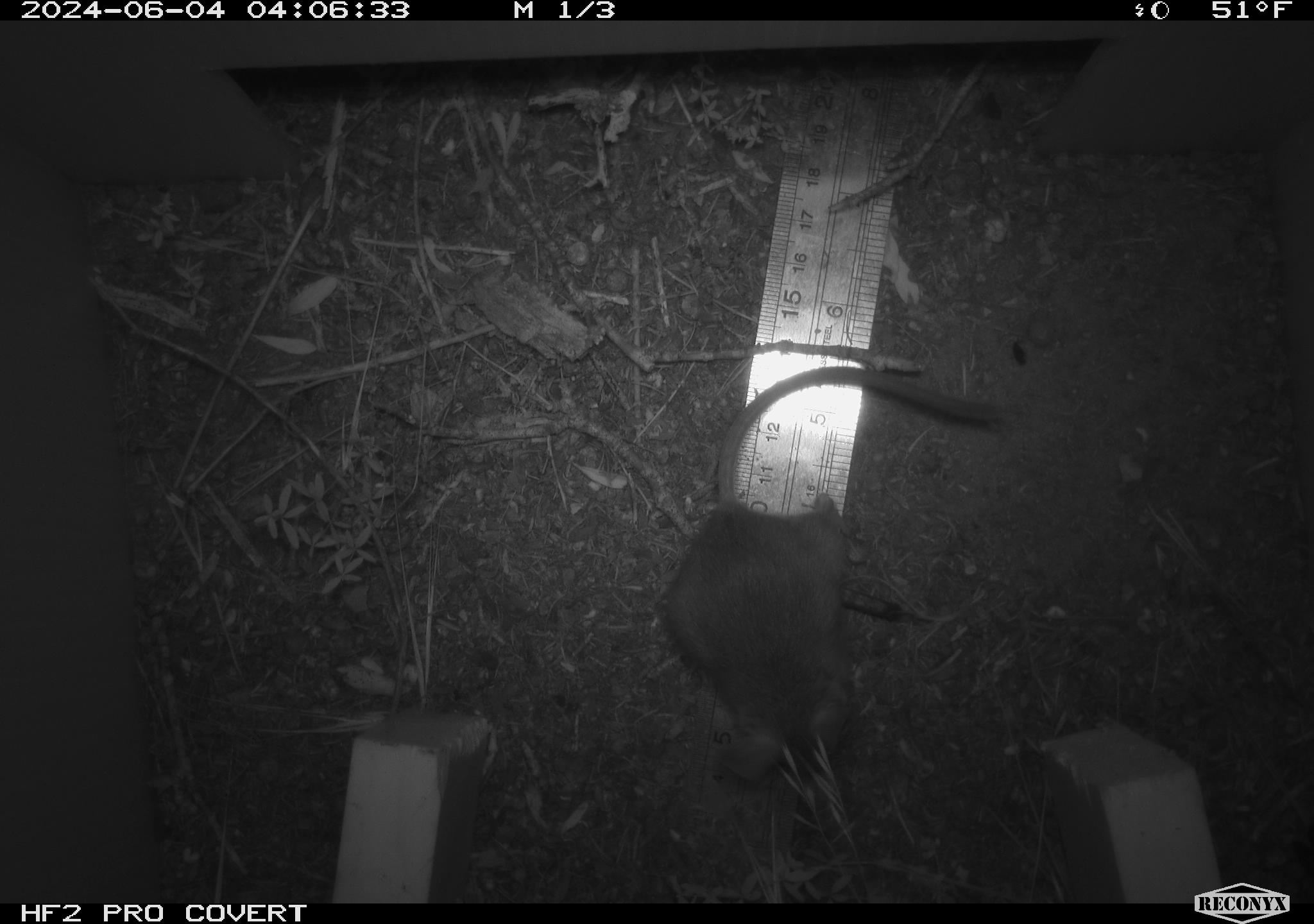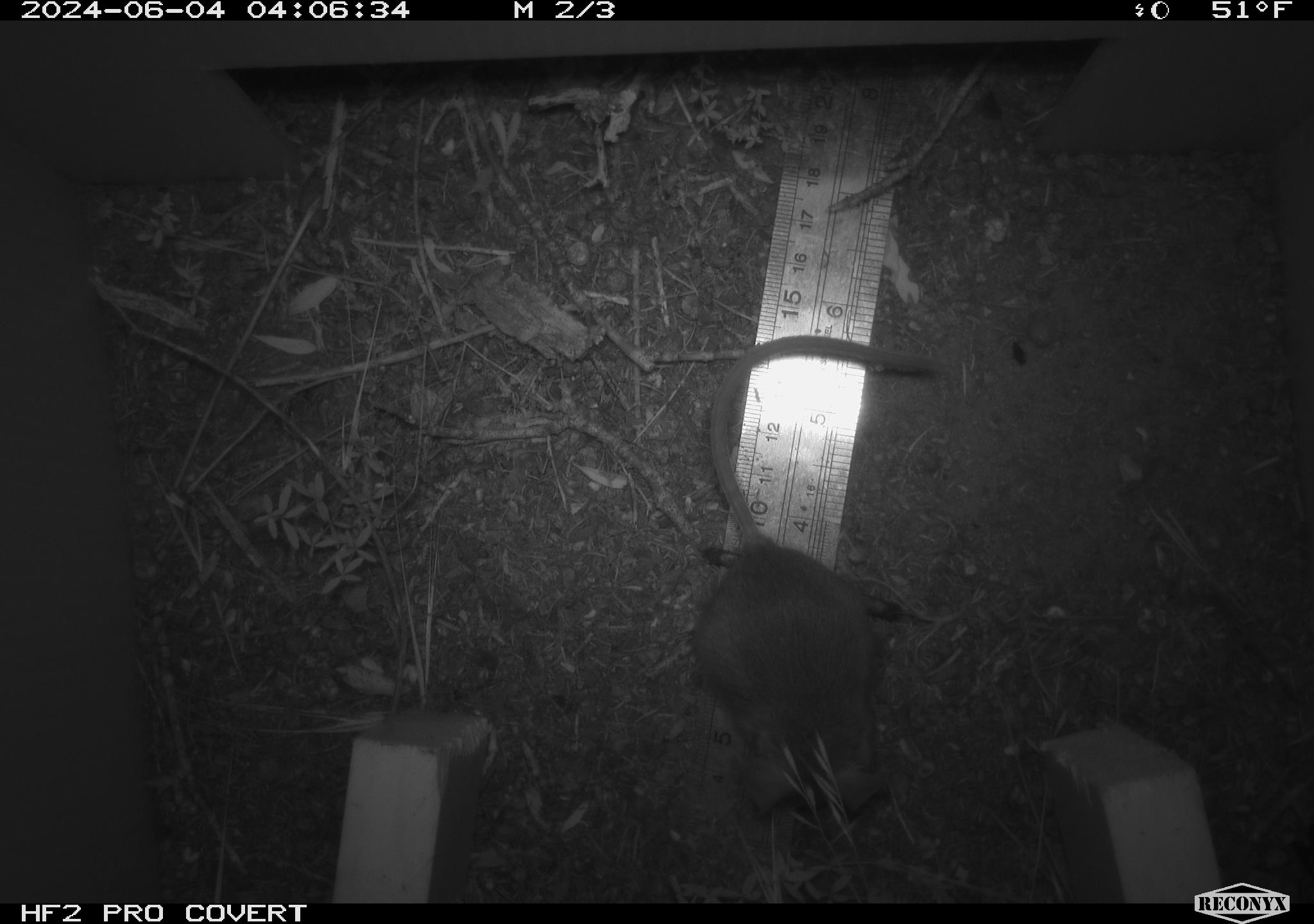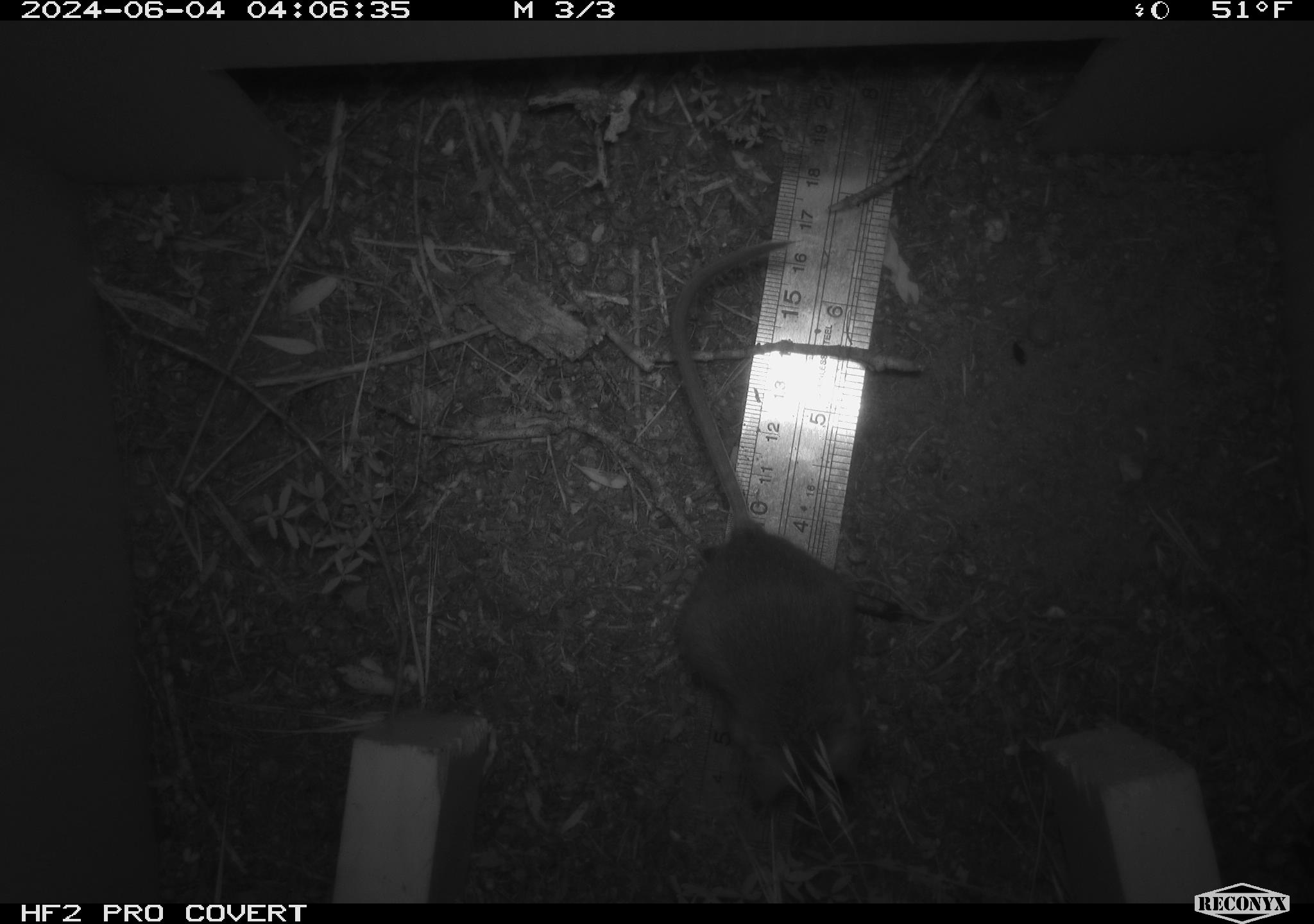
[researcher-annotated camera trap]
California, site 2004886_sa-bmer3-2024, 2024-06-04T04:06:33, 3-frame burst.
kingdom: Animalia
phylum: Chordata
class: Mammalia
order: Rodentia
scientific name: Rodentia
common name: mouse species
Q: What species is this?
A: Mouse species (Rodentia).